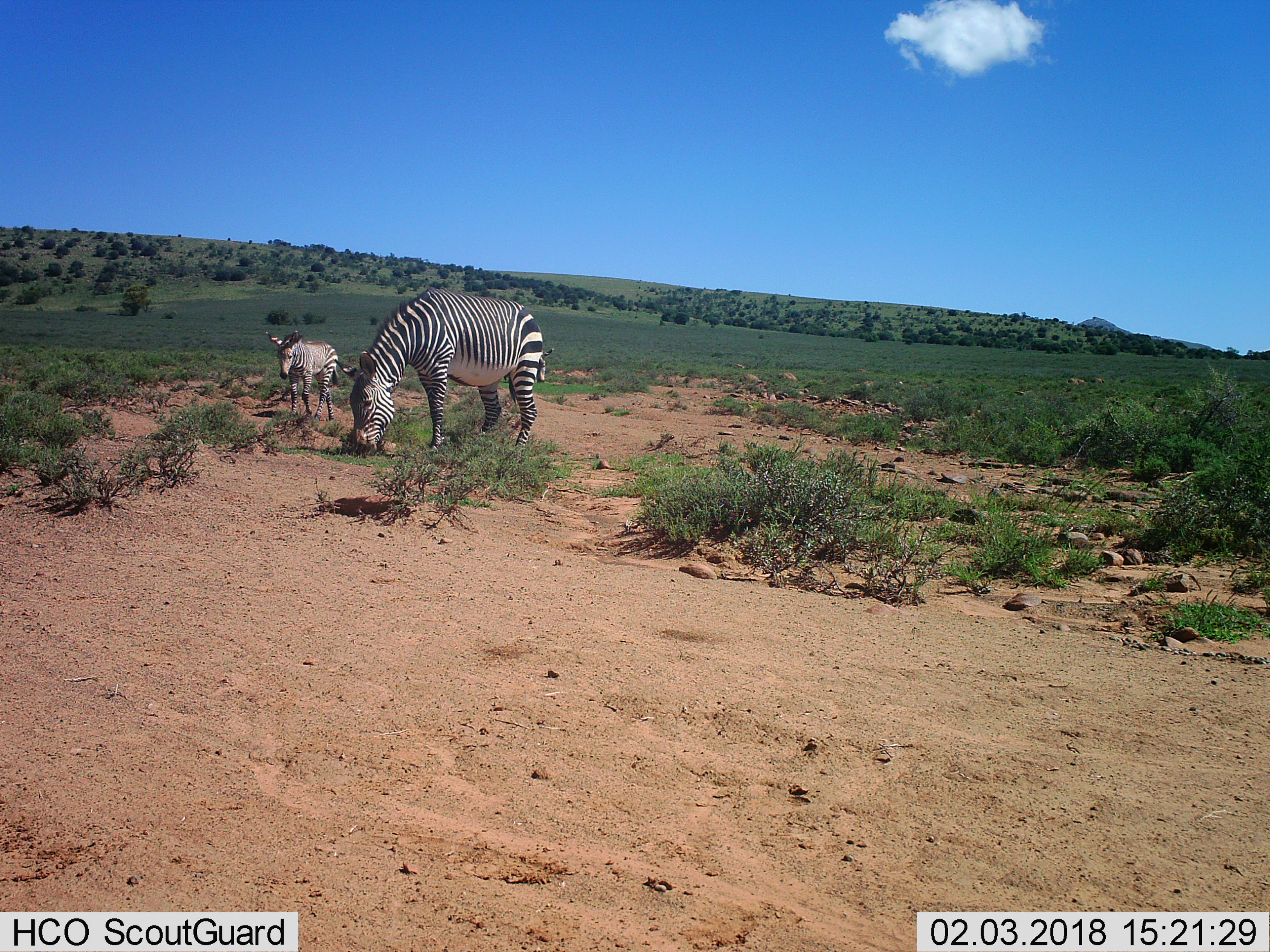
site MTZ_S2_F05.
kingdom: Animalia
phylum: Chordata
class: Mammalia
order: Perissodactyla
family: Equidae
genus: Equus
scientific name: Equus zebra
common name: mountain zebra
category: zebramountain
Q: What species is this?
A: Zebramountain (mountain zebra) (Equus zebra).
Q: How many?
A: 2.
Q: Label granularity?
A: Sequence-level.